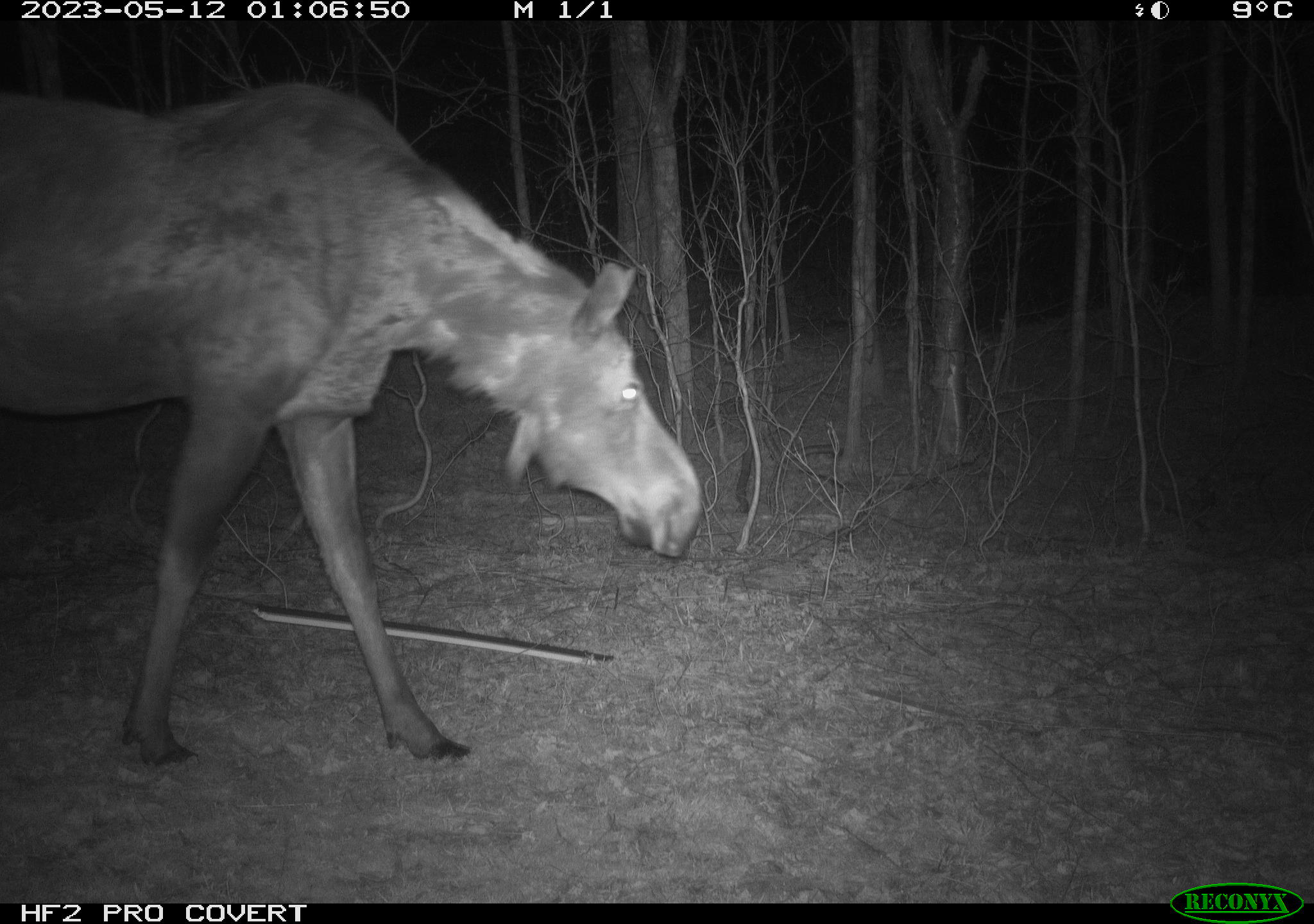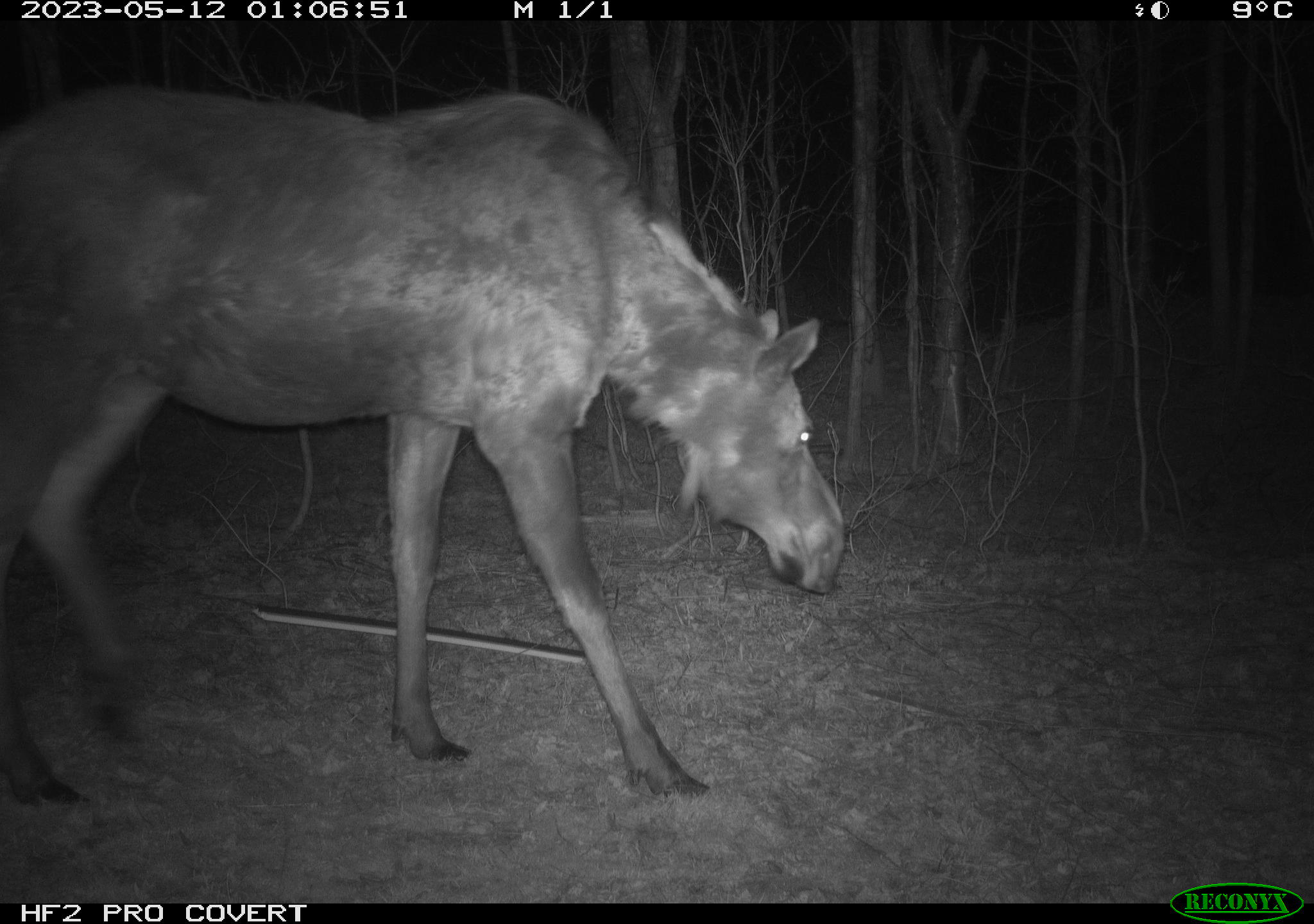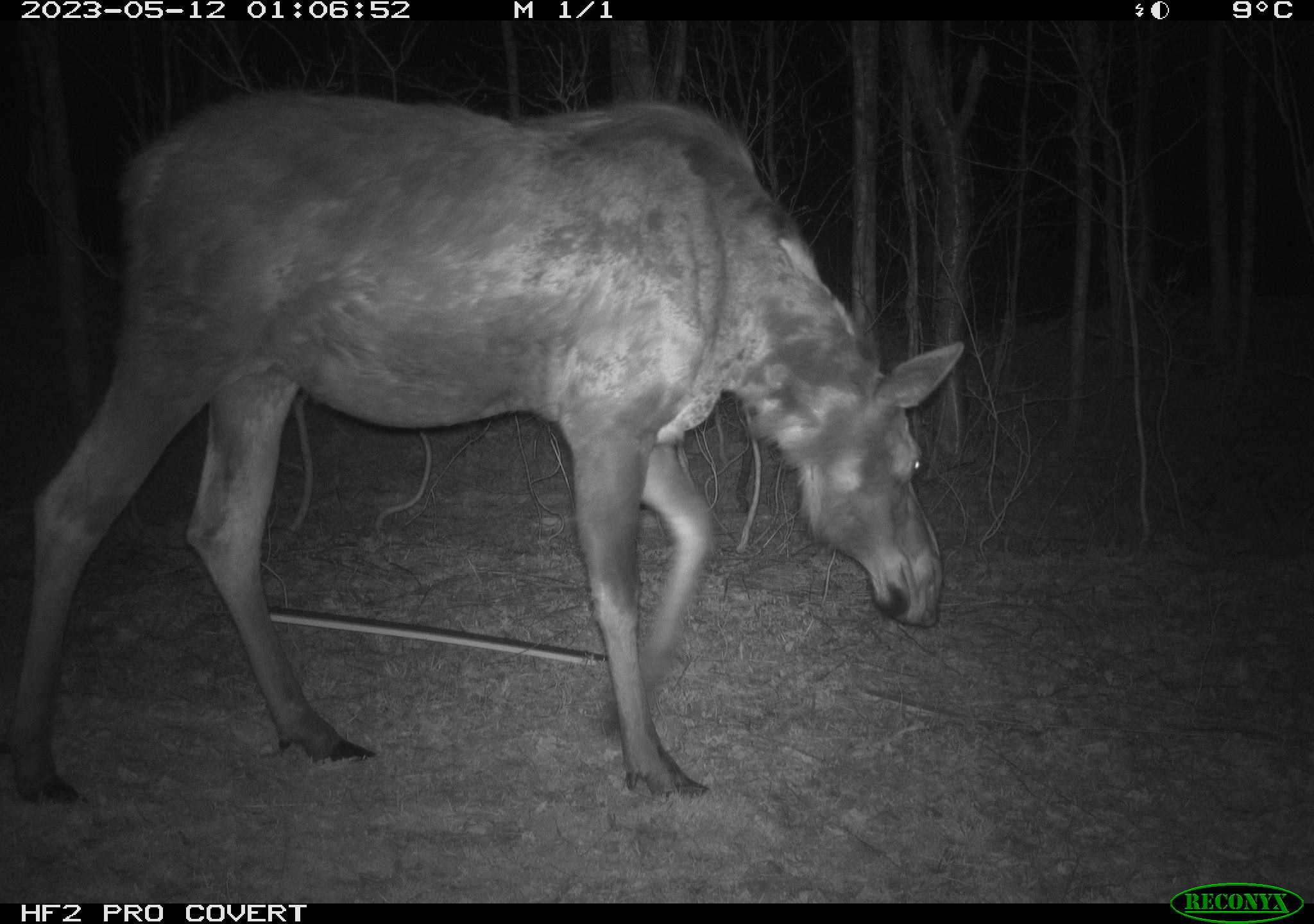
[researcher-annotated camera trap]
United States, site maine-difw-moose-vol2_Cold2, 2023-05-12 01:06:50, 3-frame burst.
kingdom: Animalia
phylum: Chordata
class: Mammalia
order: Artiodactyla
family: Cervidae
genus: Alces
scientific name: Alces alces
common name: moose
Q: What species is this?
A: Moose (Alces alces).